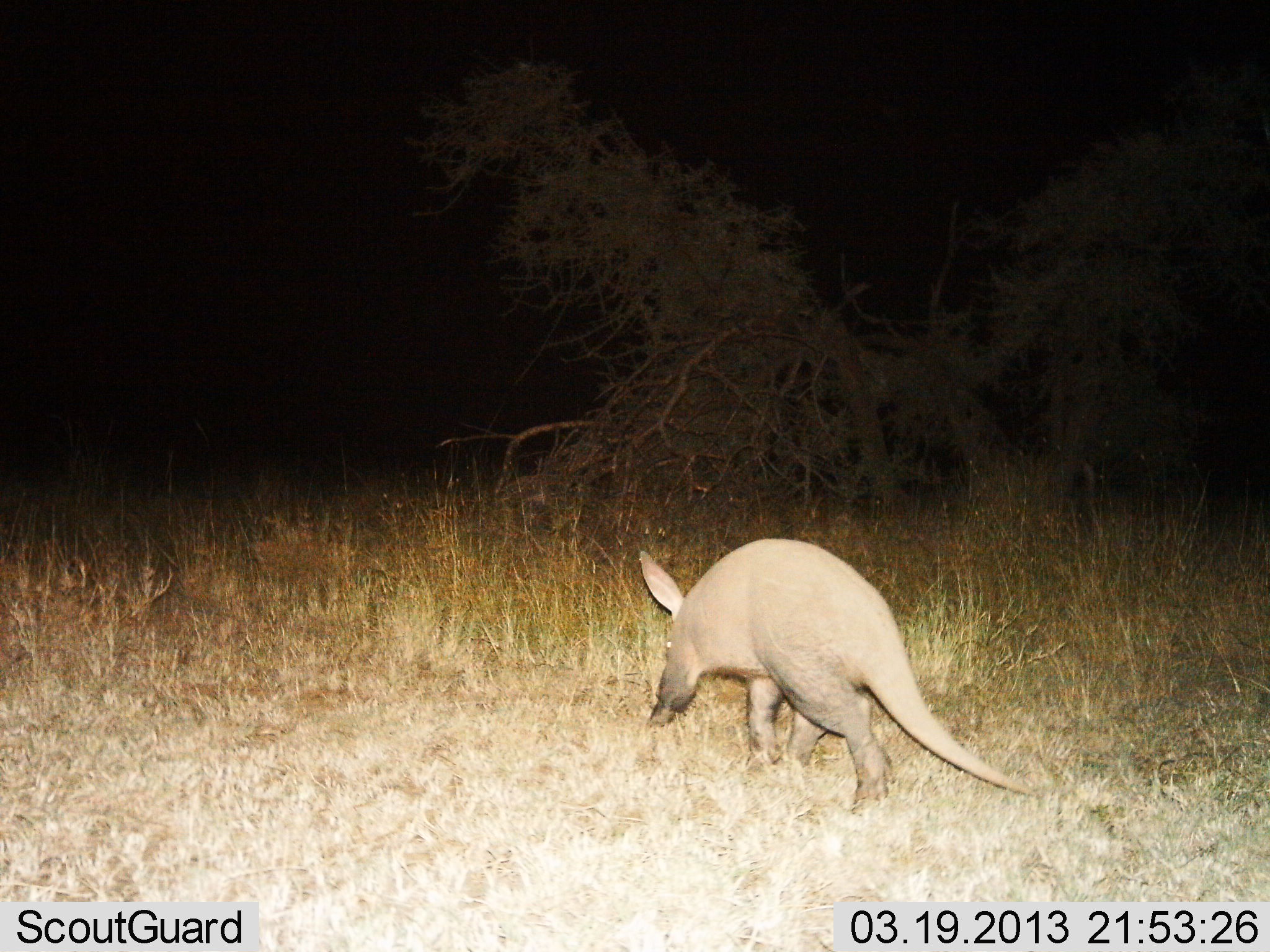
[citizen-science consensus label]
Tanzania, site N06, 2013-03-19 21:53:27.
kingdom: Animalia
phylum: Chordata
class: Mammalia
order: Tubulidentata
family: Orycteropodidae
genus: Orycteropus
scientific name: Orycteropus afer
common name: aardvark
Aardvark (Orycteropus afer), count 1. Behavior (volunteer vote fractions): standing 8%, resting 0%, moving 90%, interacting 0%. Young present (vote fraction): 0%. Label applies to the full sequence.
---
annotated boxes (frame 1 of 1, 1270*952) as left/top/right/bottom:
animal: 634/536/1037/814